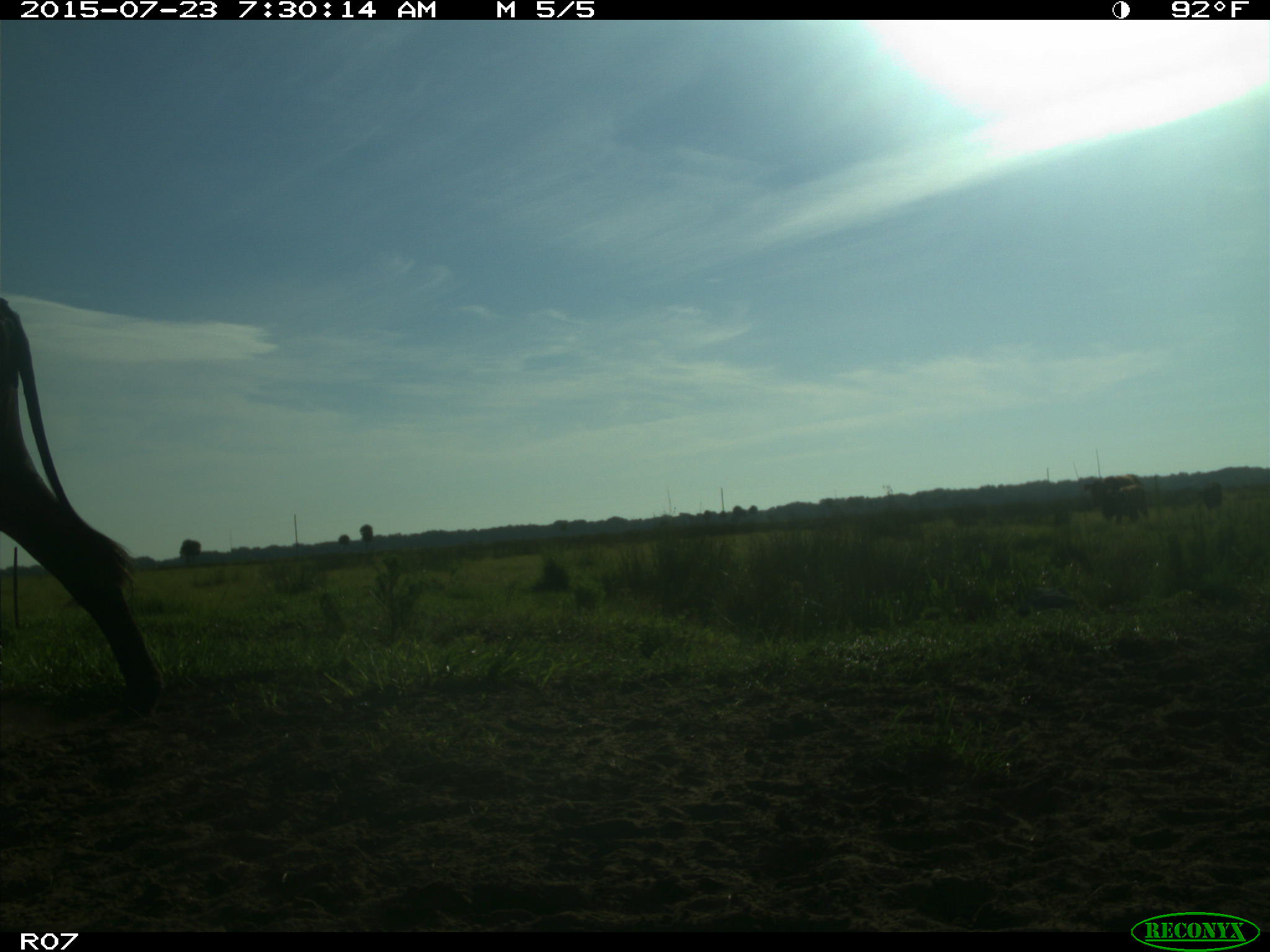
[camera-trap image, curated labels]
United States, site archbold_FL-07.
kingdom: Animalia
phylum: Chordata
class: Mammalia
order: Artiodactyla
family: Bovidae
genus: Bos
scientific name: Bos taurus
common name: domestic cow